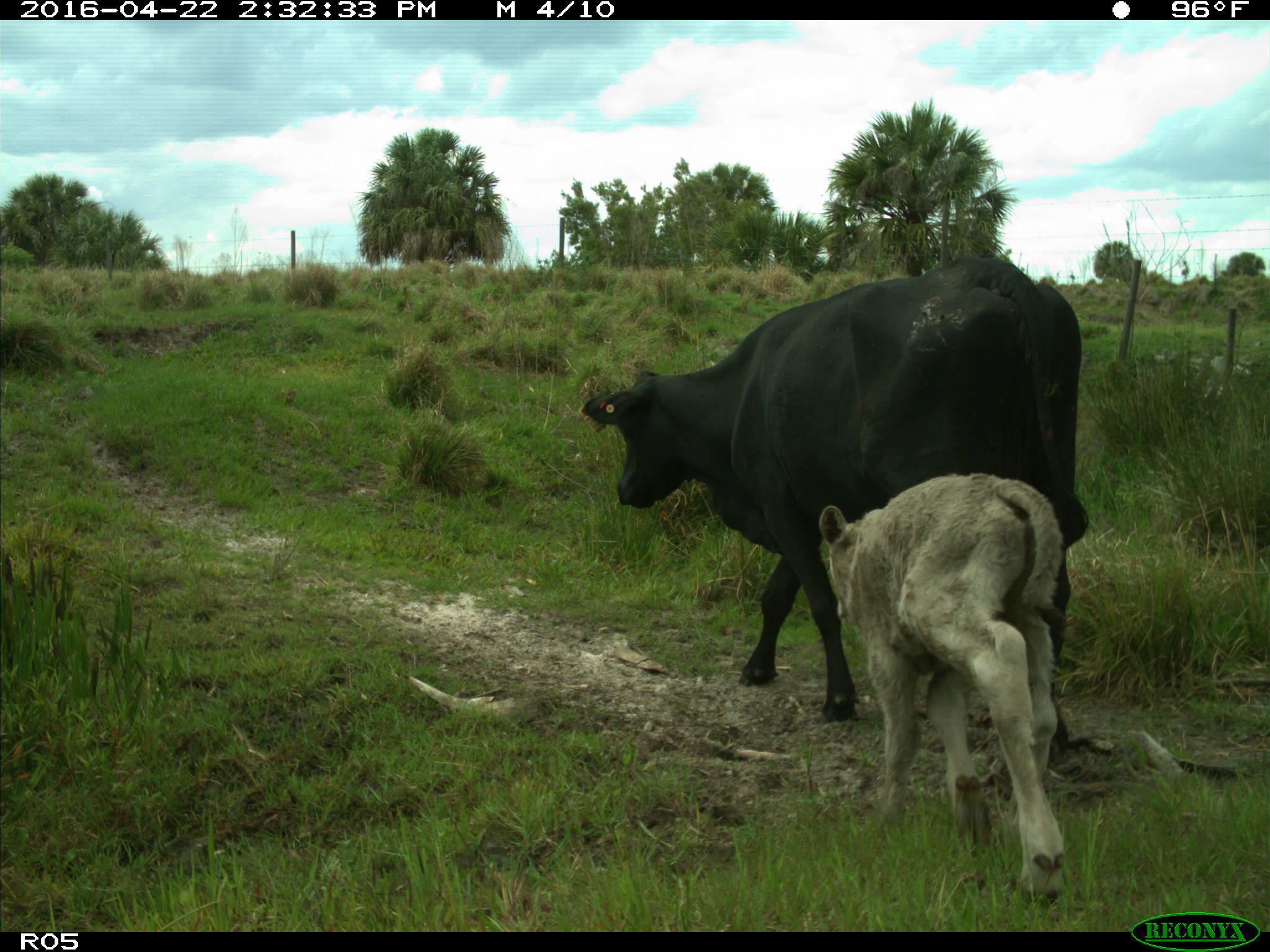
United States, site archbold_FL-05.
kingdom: Animalia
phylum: Chordata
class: Mammalia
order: Artiodactyla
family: Bovidae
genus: Bos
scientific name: Bos taurus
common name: domestic cow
Bos taurus (domestic cow).